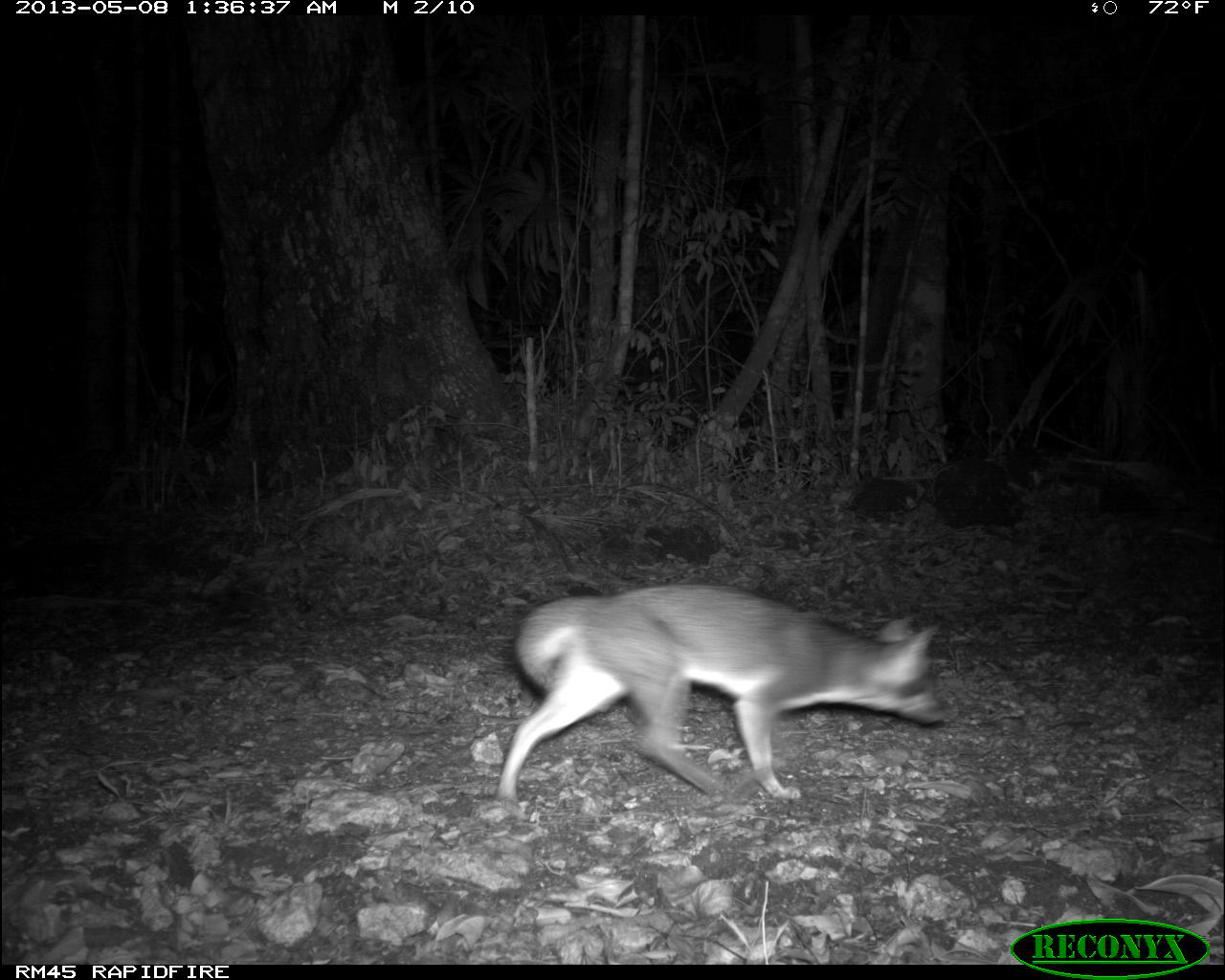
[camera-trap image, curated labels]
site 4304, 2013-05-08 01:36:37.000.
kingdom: Animalia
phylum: Chordata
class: Mammalia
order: Carnivora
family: Canidae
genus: Urocyon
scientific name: Urocyon cinereoargenteus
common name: gray fox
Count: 1.